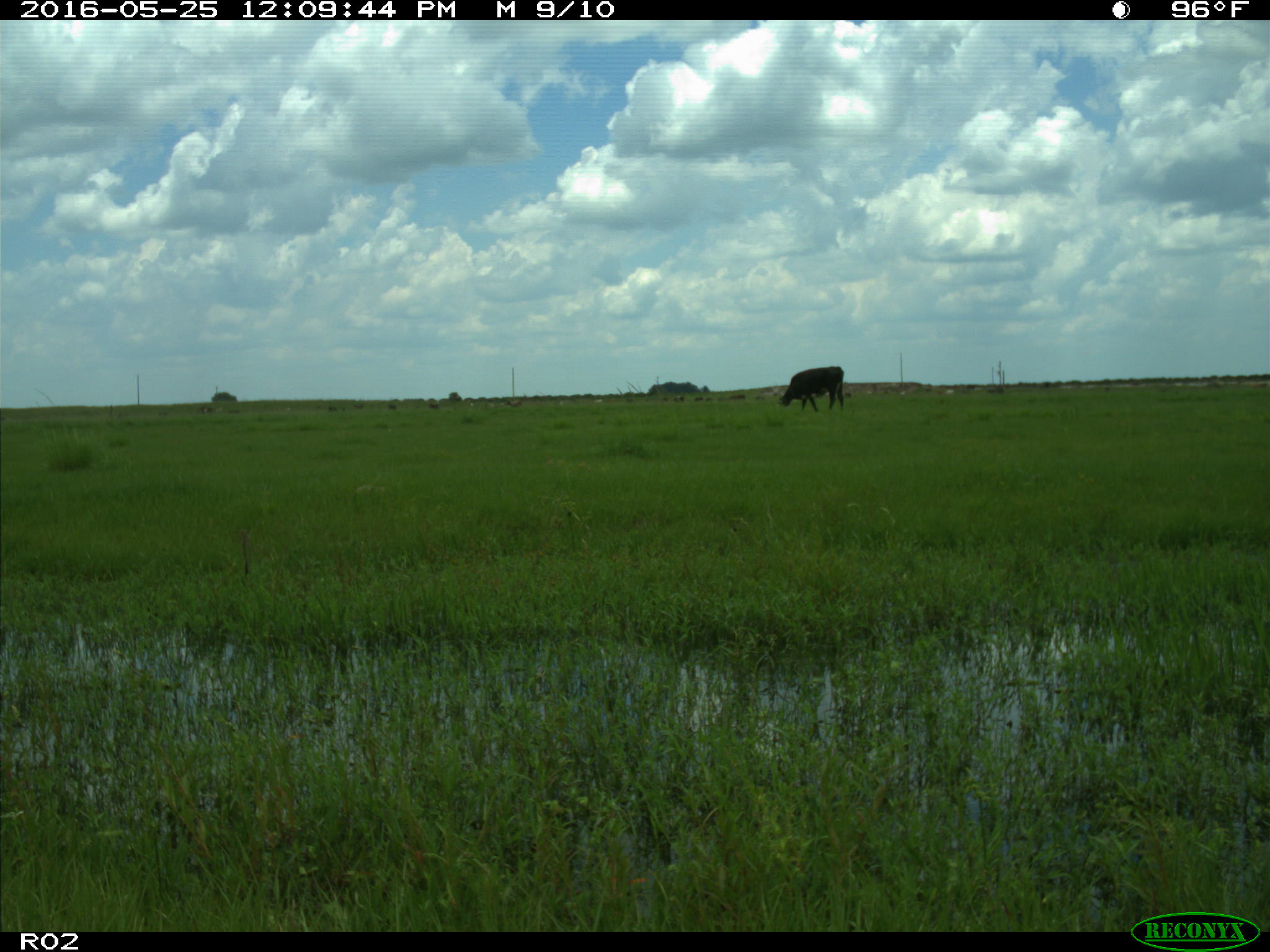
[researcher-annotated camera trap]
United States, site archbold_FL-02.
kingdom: Animalia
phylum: Chordata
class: Mammalia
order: Artiodactyla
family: Bovidae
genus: Bos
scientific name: Bos taurus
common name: domestic cow